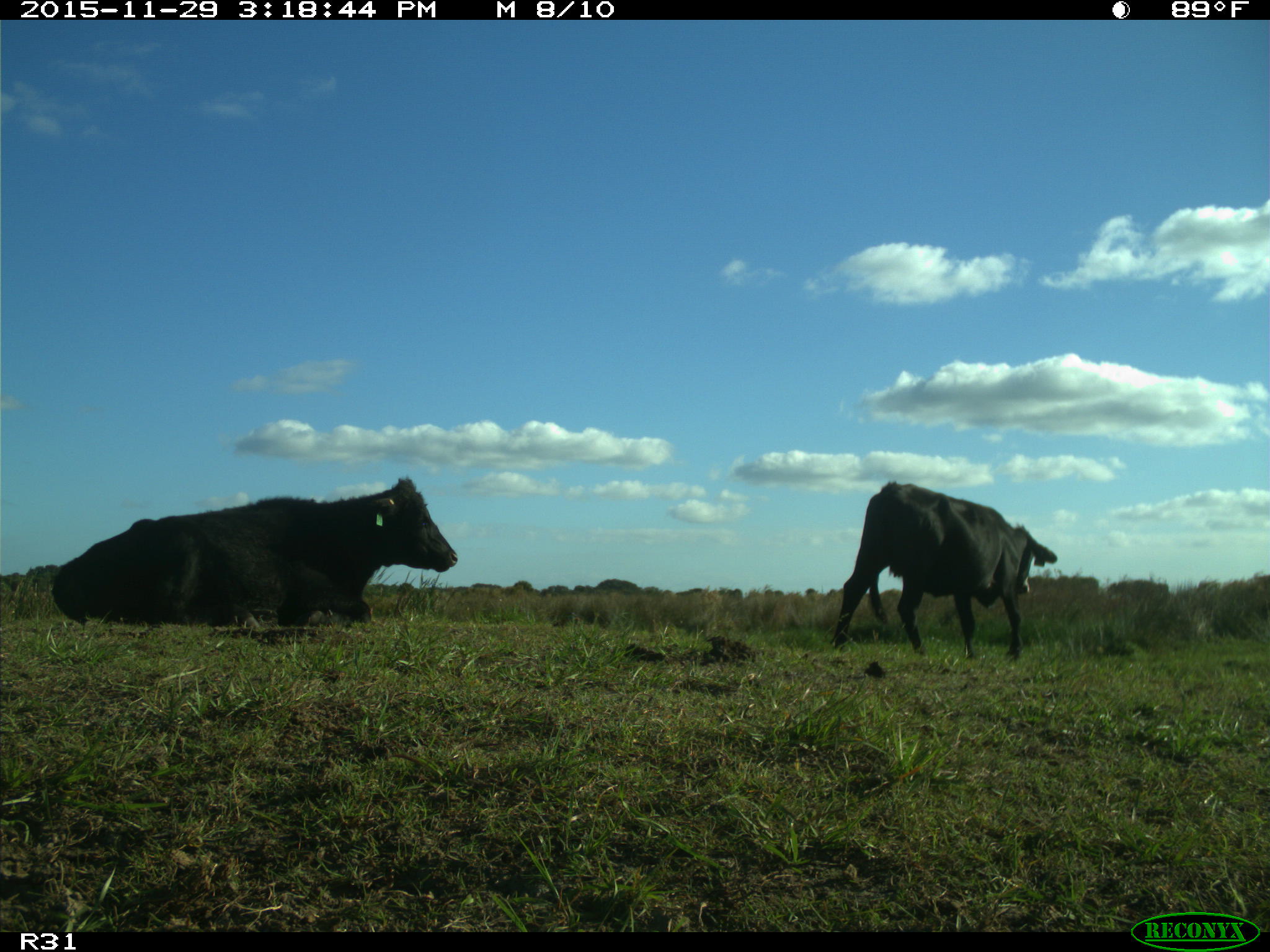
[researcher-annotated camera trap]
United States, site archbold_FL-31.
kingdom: Animalia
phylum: Chordata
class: Mammalia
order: Artiodactyla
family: Bovidae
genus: Bos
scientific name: Bos taurus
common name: domestic cow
Bos taurus (domestic cow).